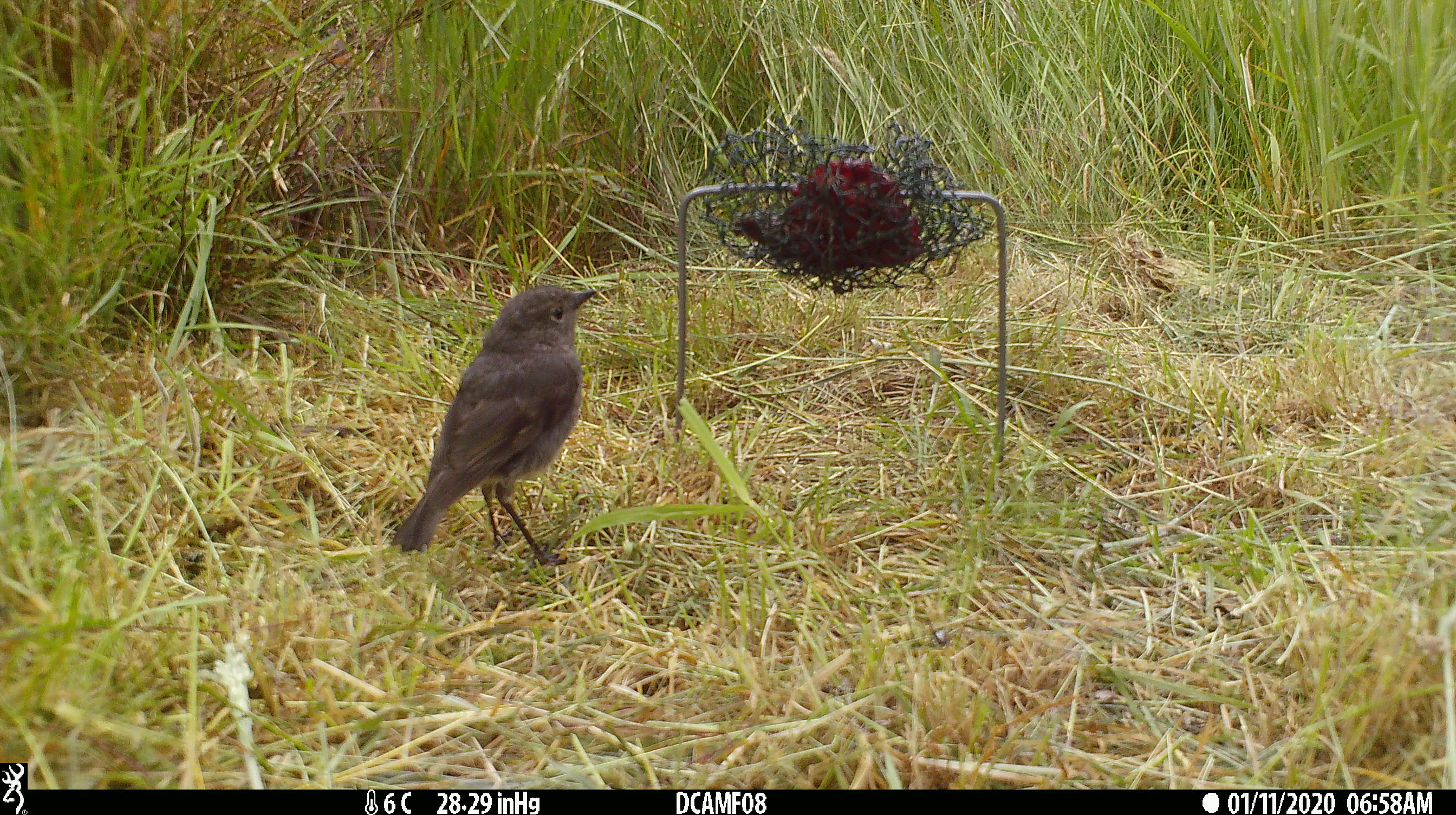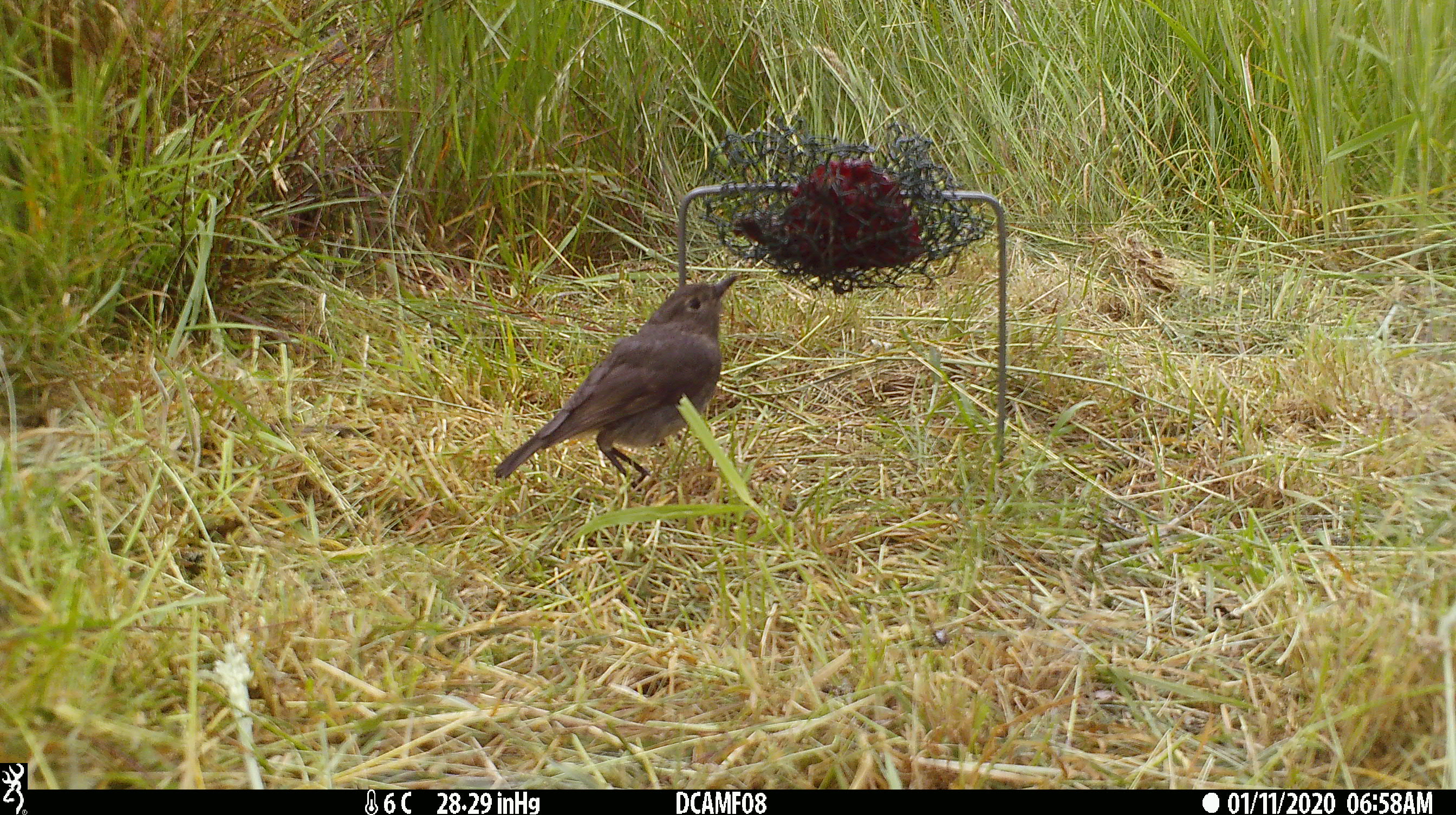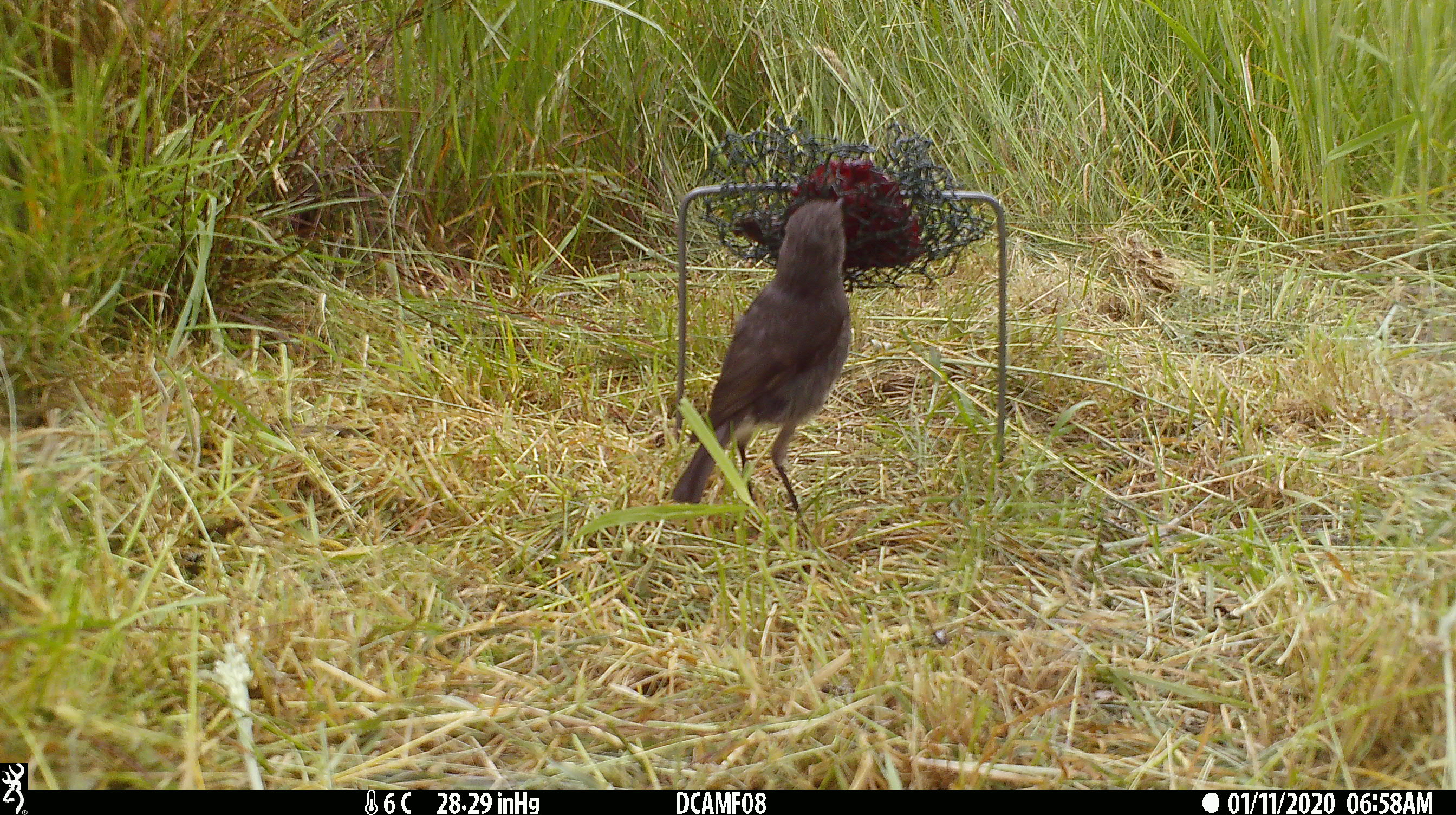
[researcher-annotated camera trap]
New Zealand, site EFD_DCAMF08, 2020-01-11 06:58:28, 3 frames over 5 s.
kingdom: Animalia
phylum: Chordata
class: Aves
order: Passeriformes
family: Petroicidae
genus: Petroica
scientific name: Petroica australis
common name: new zealand robin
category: robin